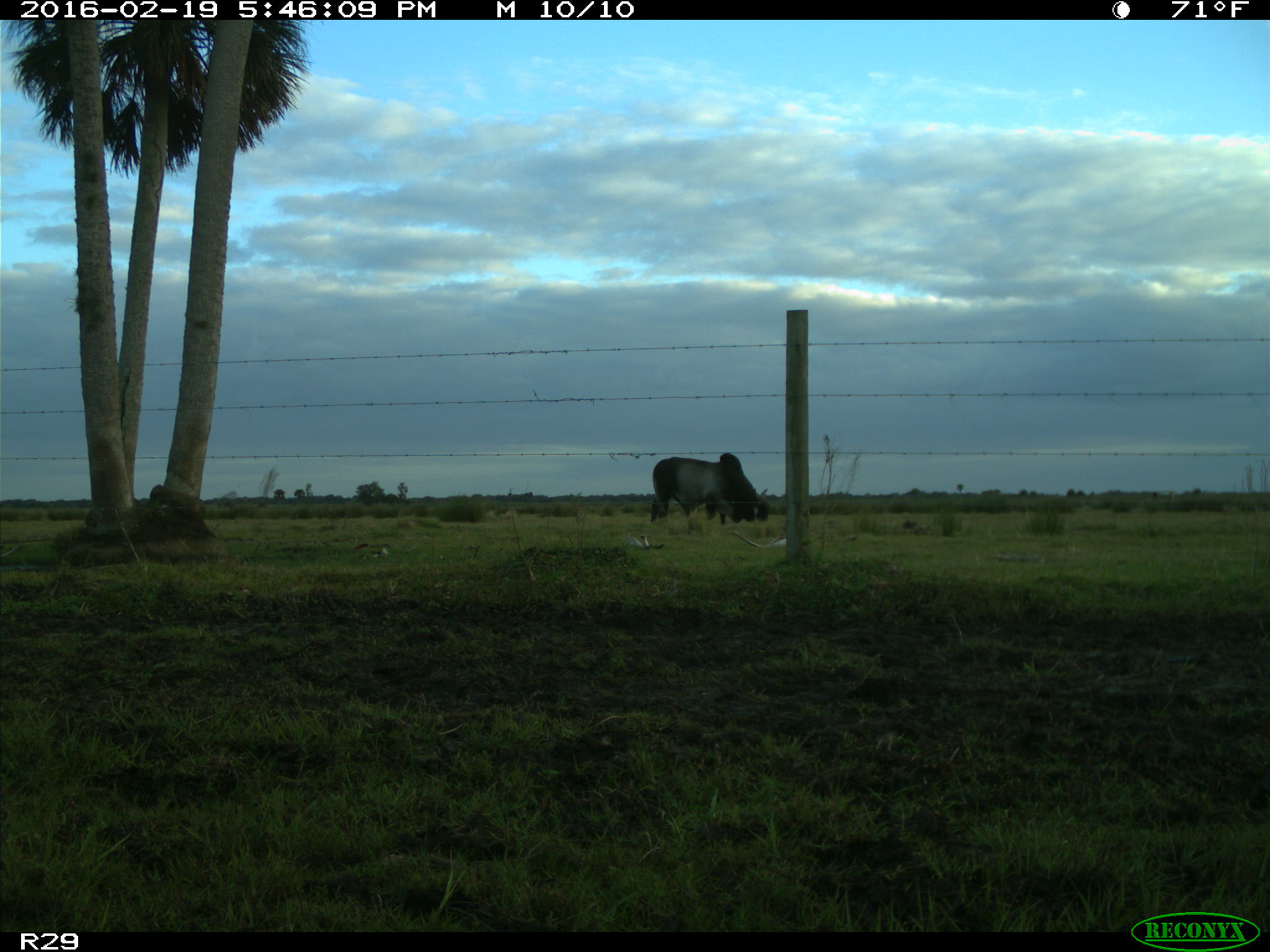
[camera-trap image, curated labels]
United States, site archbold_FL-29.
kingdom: Animalia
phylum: Chordata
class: Mammalia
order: Artiodactyla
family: Bovidae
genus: Bos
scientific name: Bos taurus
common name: domestic cow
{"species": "Bos taurus (domestic cow)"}